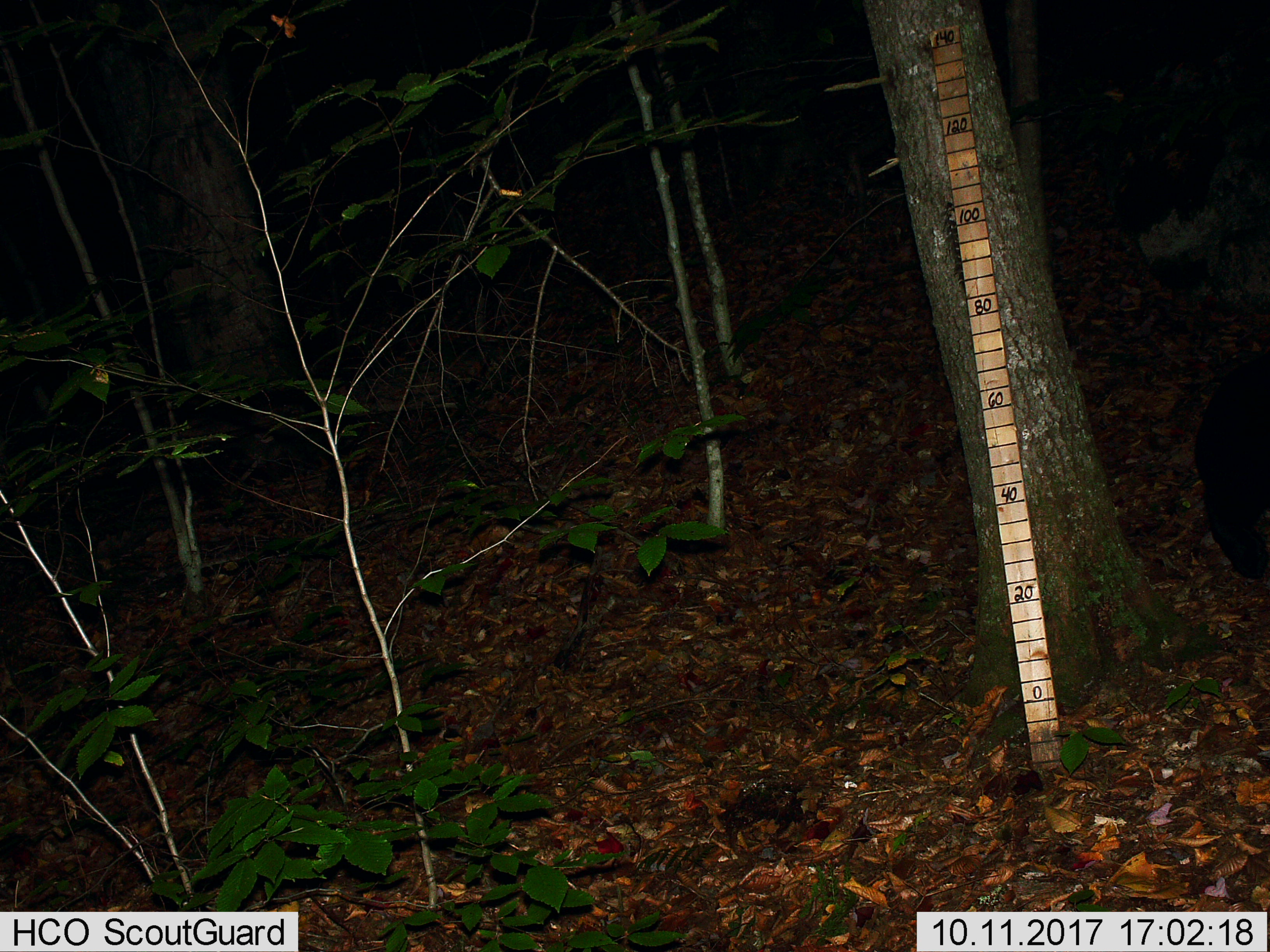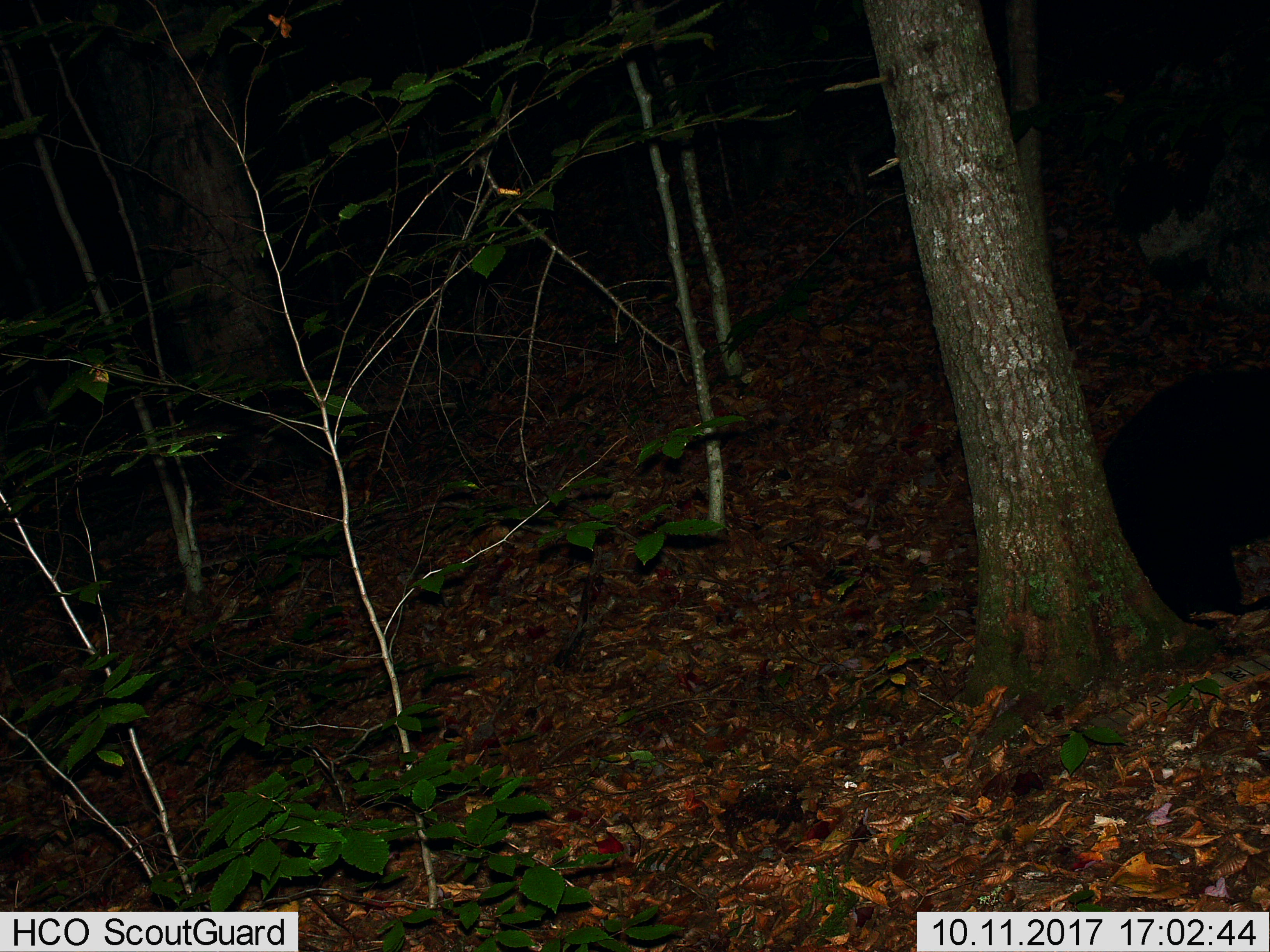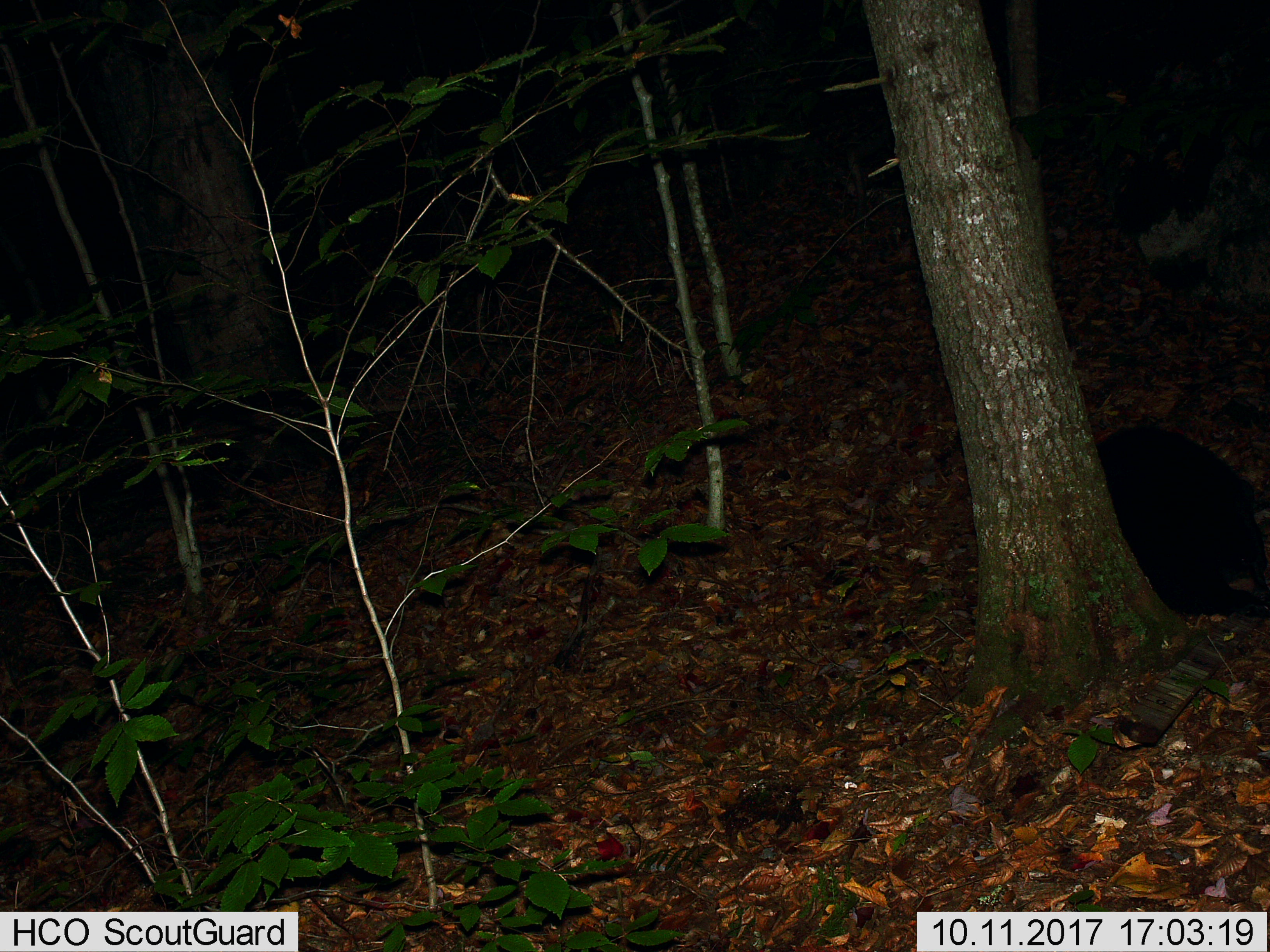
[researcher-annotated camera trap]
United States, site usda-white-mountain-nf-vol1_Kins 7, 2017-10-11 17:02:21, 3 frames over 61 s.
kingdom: Animalia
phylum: Chordata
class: Mammalia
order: Carnivora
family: Ursidae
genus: Ursus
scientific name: Ursus americanus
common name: black bear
Black bear (Ursus americanus).